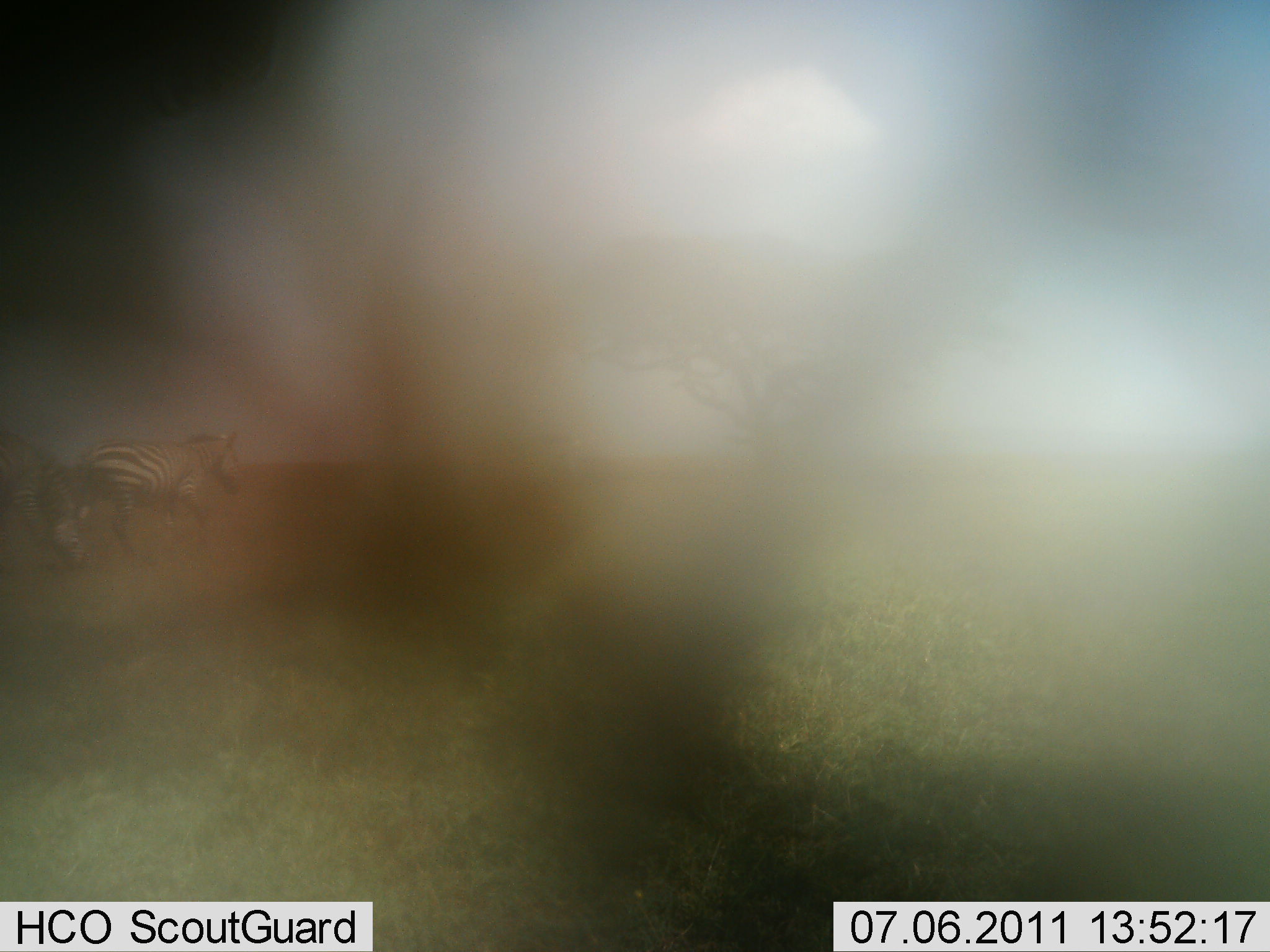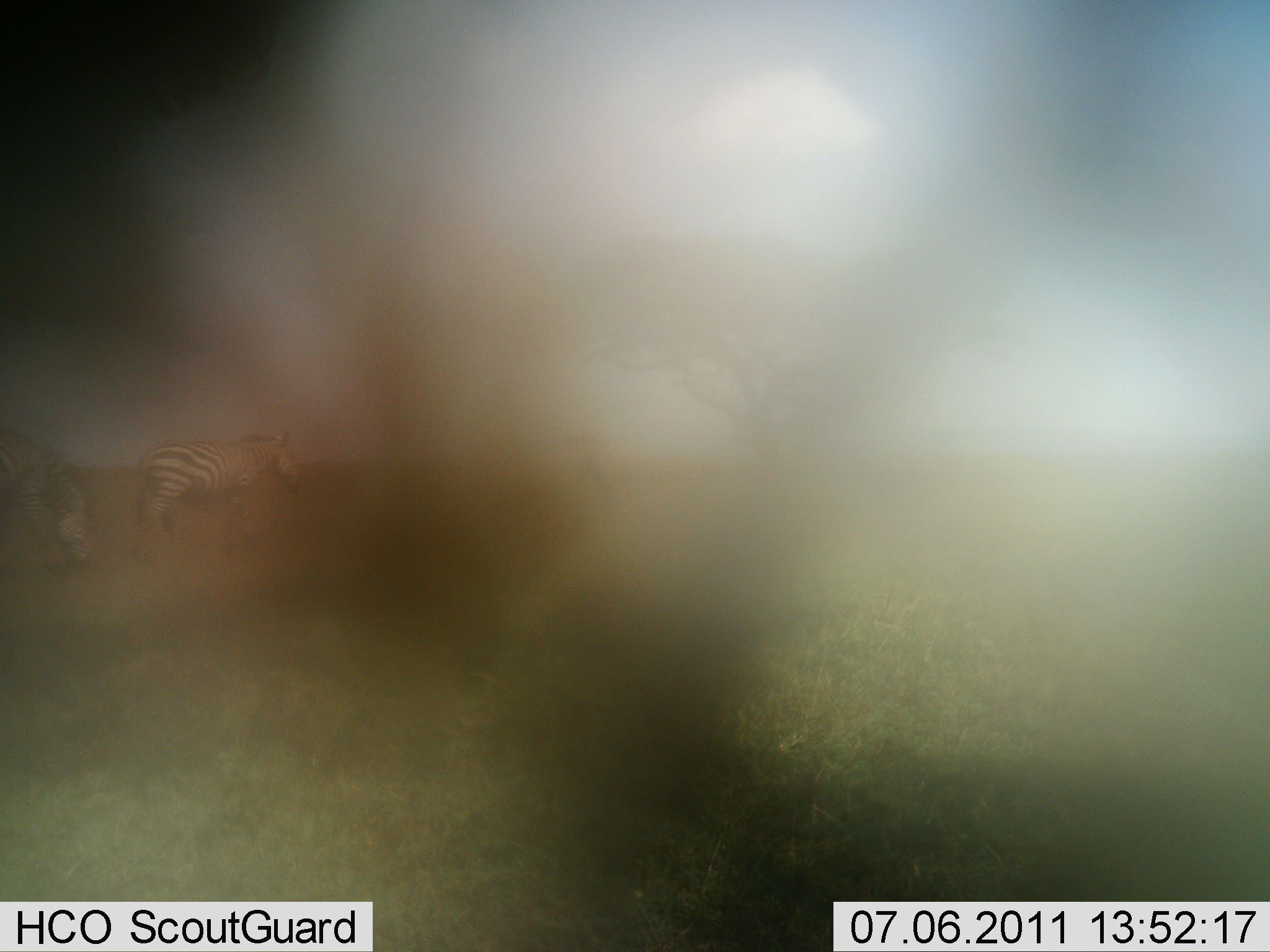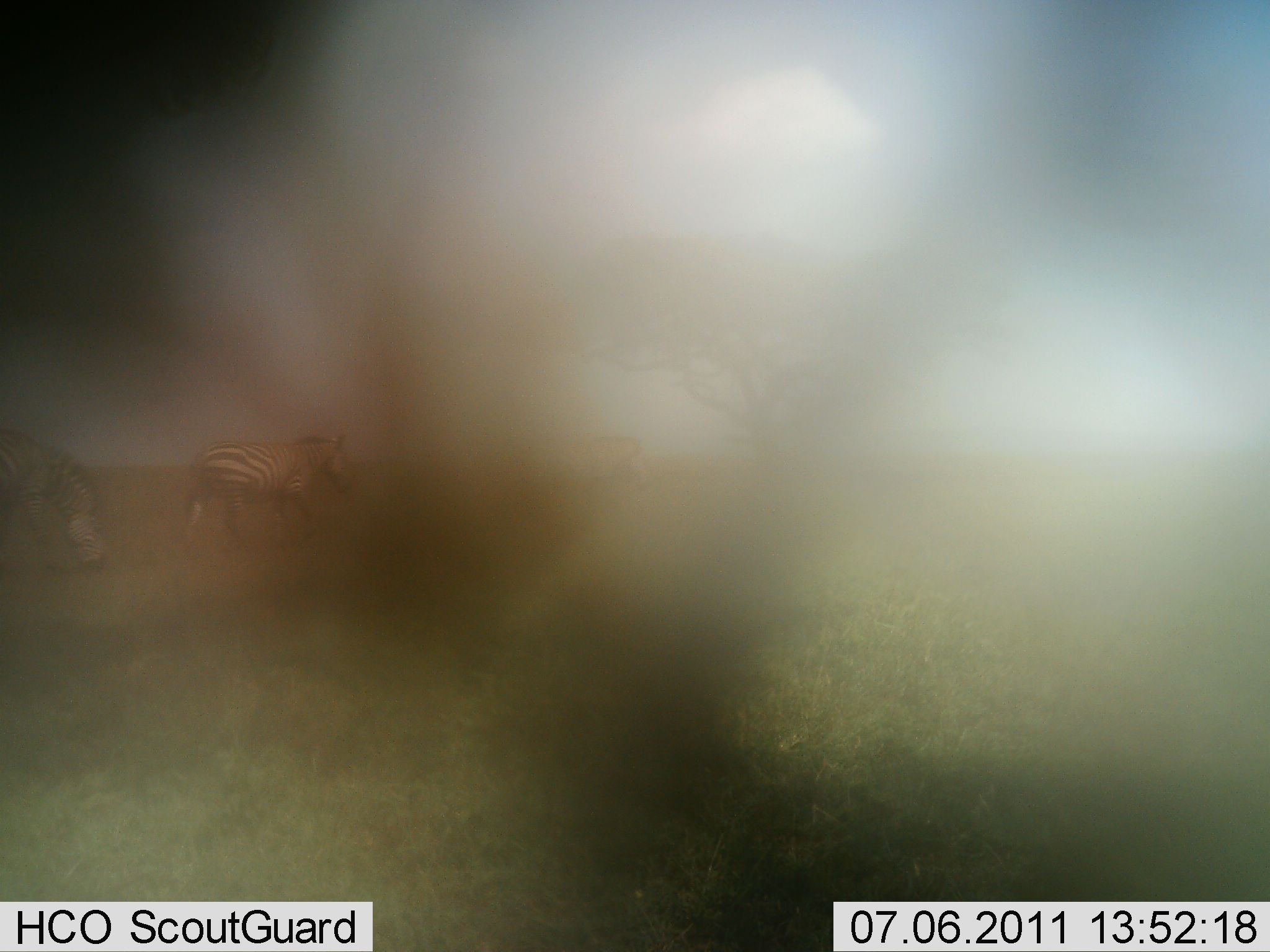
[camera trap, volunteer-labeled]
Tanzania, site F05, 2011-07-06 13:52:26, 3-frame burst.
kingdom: Animalia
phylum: Chordata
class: Mammalia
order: Perissodactyla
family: Equidae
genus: Equus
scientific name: Equus quagga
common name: plains zebra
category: zebra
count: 2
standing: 0%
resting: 0%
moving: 83%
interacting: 0%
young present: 0%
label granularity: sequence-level